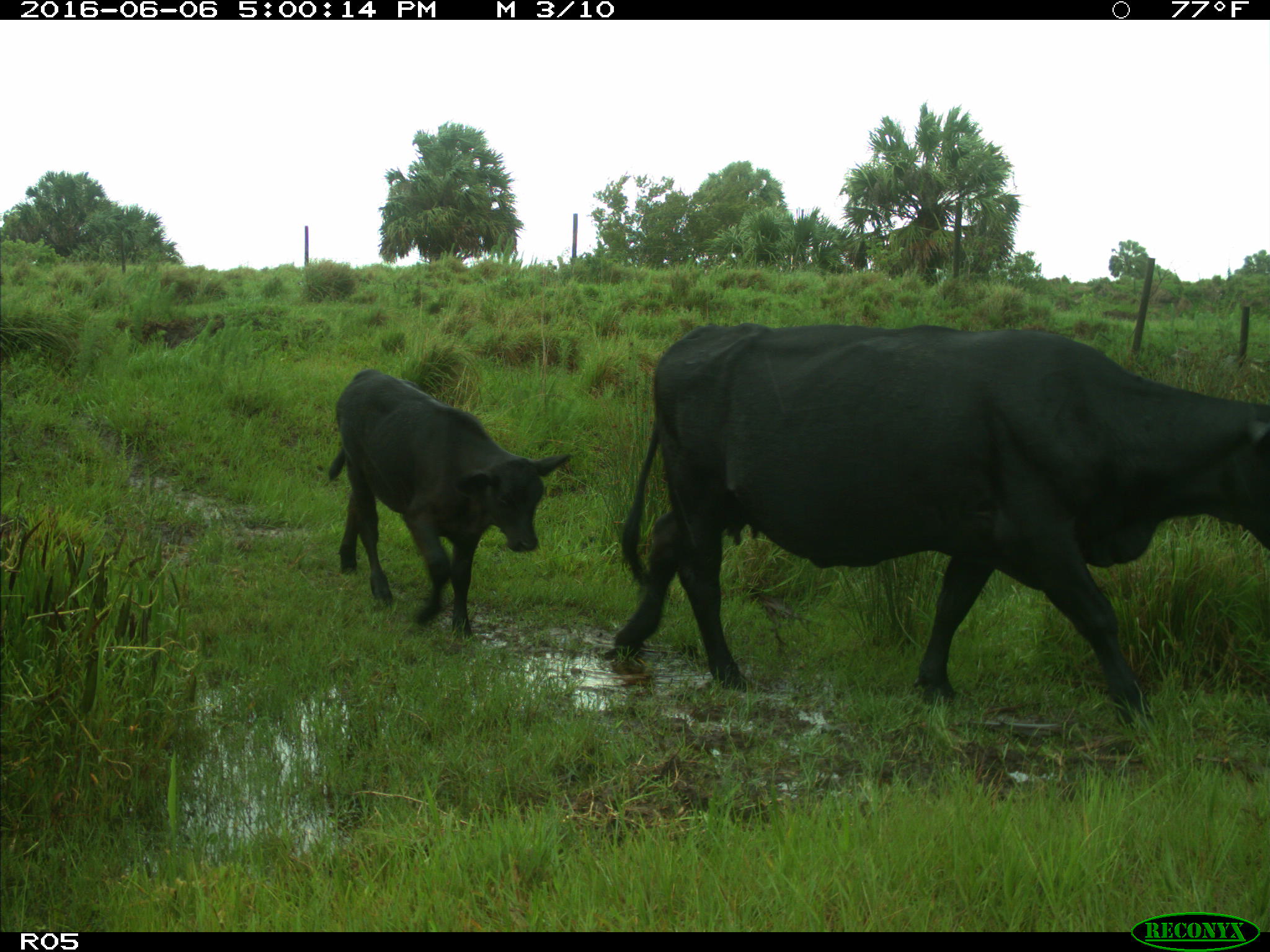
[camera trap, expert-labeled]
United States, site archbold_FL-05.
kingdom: Animalia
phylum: Chordata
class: Mammalia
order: Artiodactyla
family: Bovidae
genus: Bos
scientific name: Bos taurus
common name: domestic cow